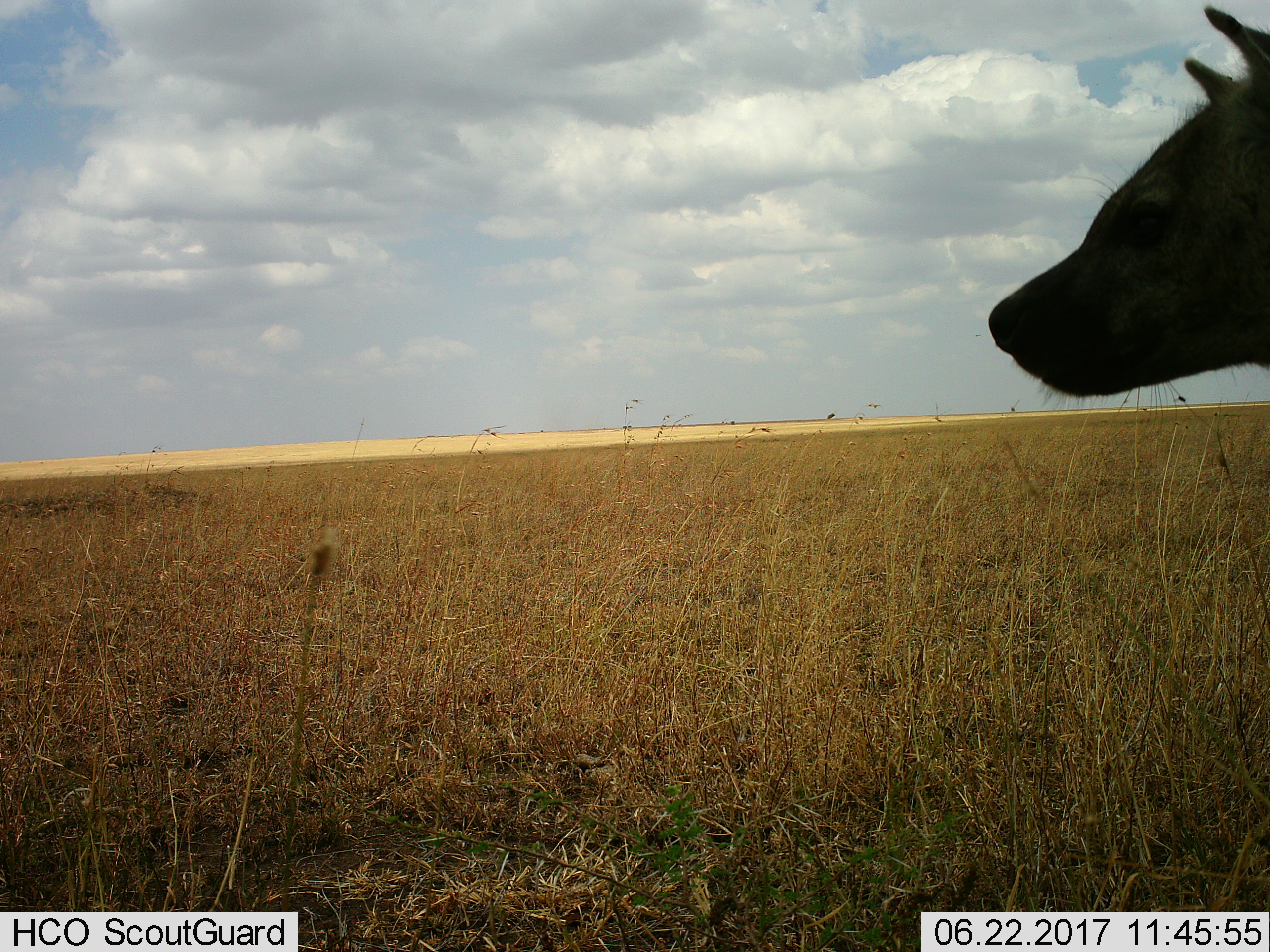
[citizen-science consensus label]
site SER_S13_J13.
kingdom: Animalia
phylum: Chordata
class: Mammalia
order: Carnivora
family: Hyaenidae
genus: Crocuta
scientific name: Crocuta crocuta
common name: spotted hyena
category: hyenaspotted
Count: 1.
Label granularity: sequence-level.